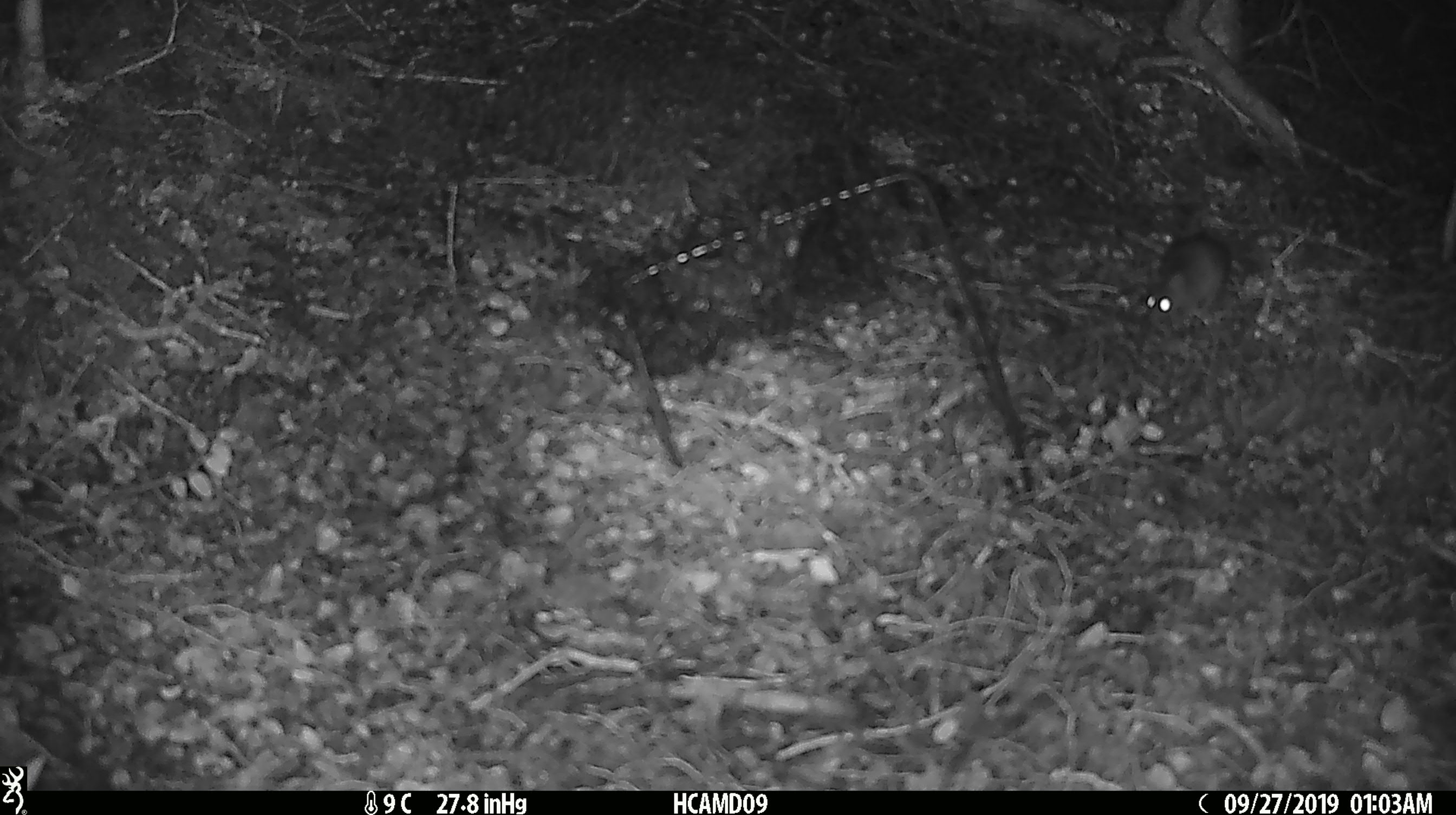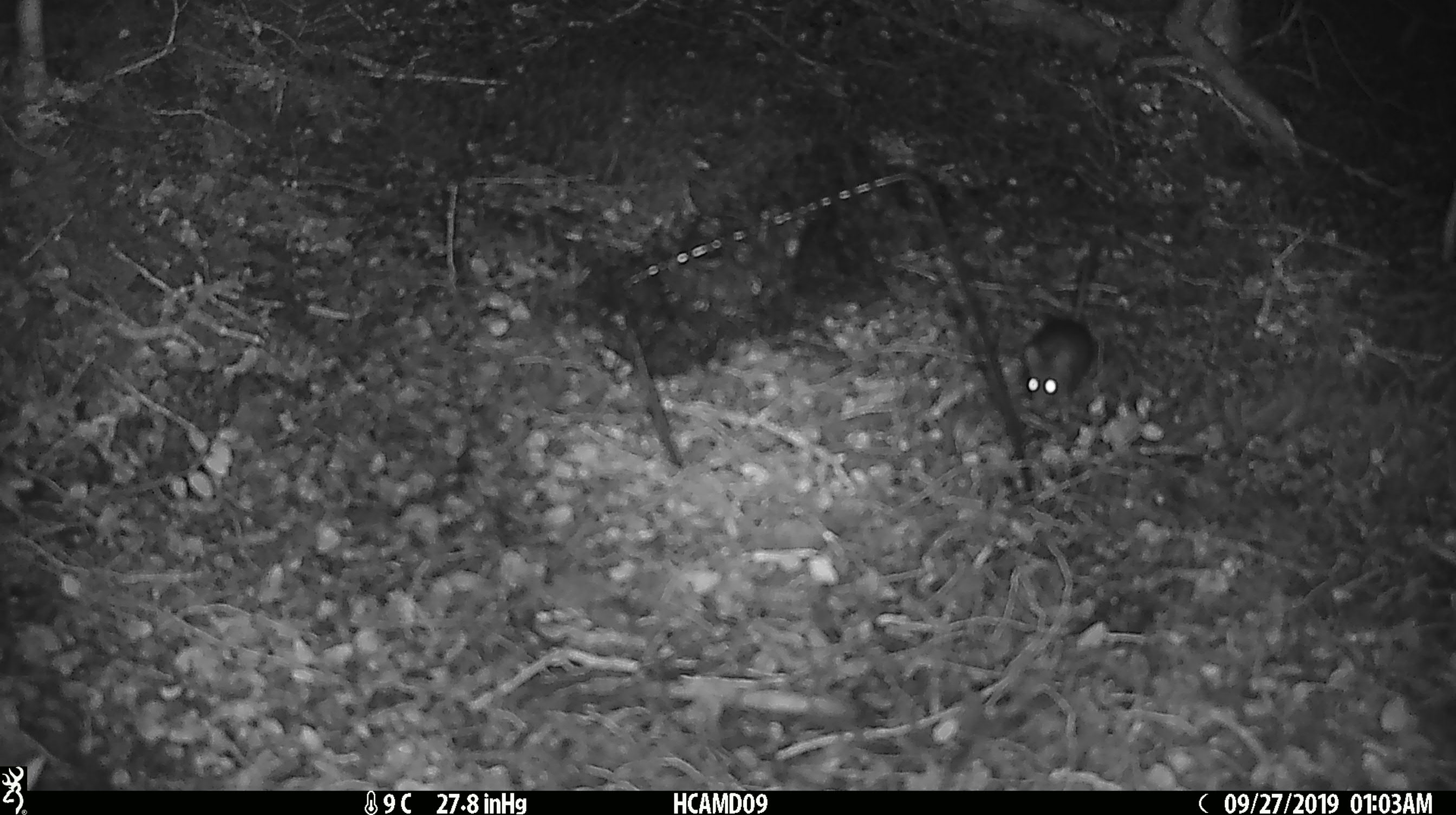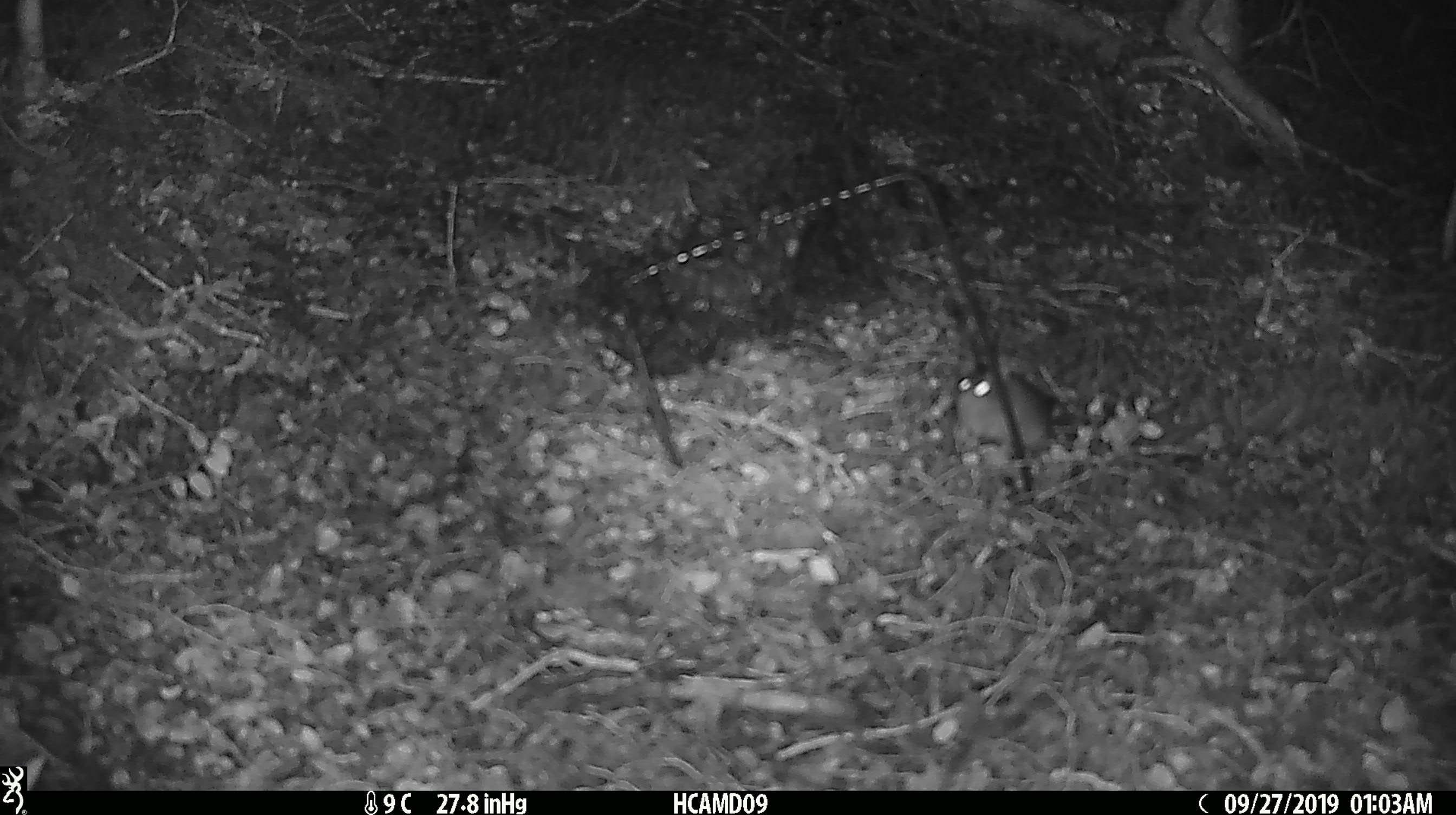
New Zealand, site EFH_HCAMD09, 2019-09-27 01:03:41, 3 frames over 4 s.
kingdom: Animalia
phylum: Chordata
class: Mammalia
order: Rodentia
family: Muridae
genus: Mus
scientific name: Mus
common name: mouse